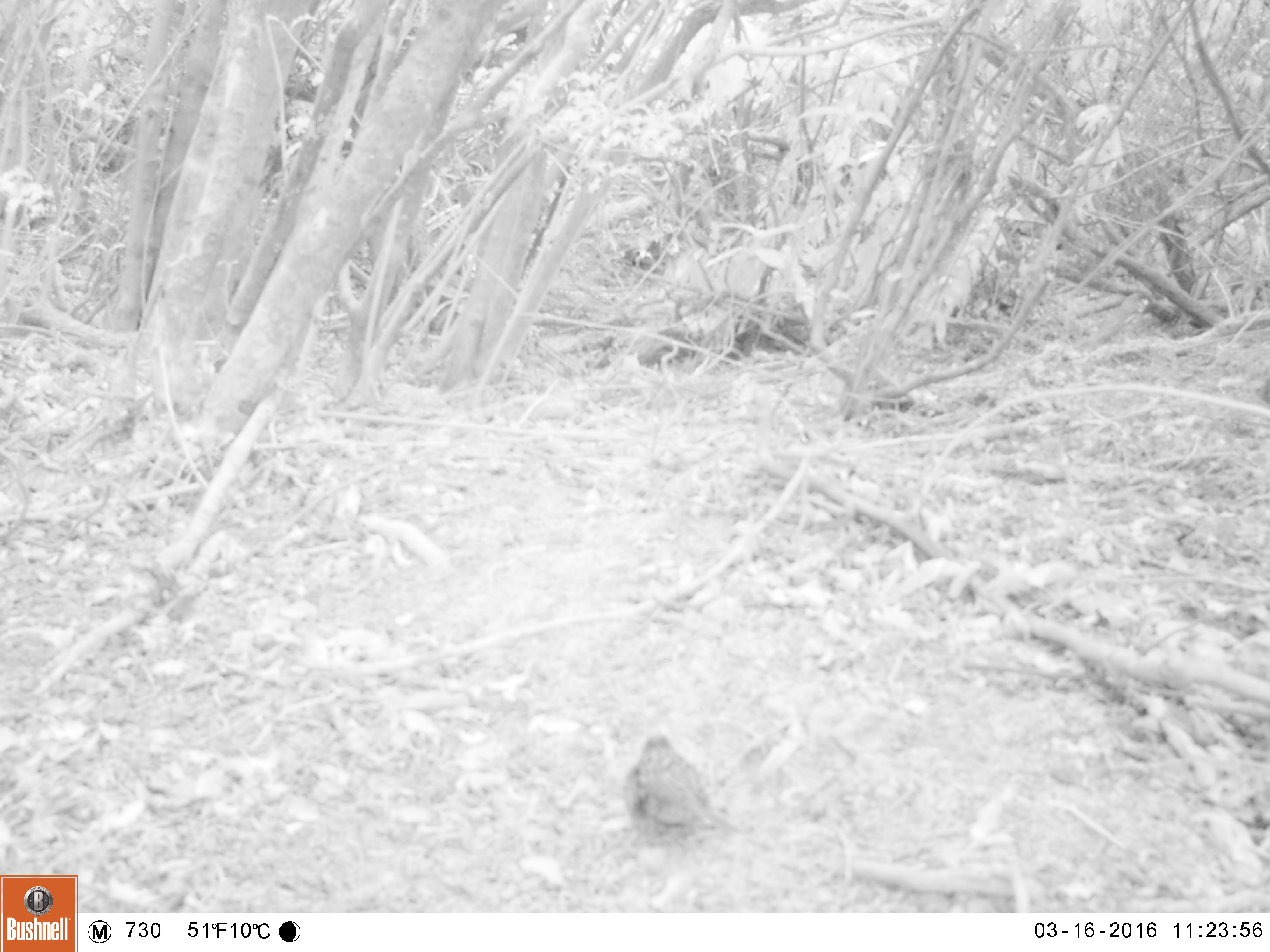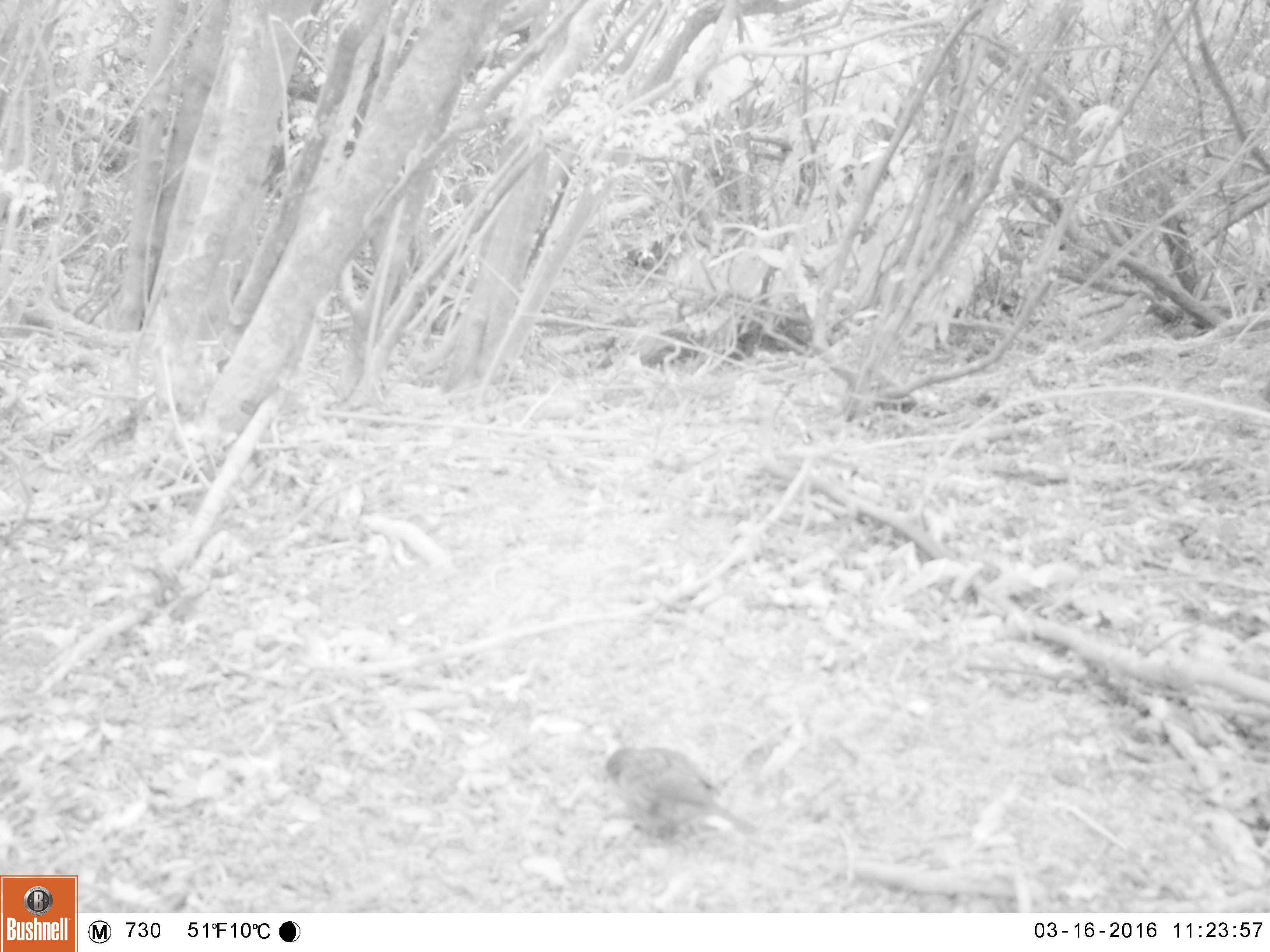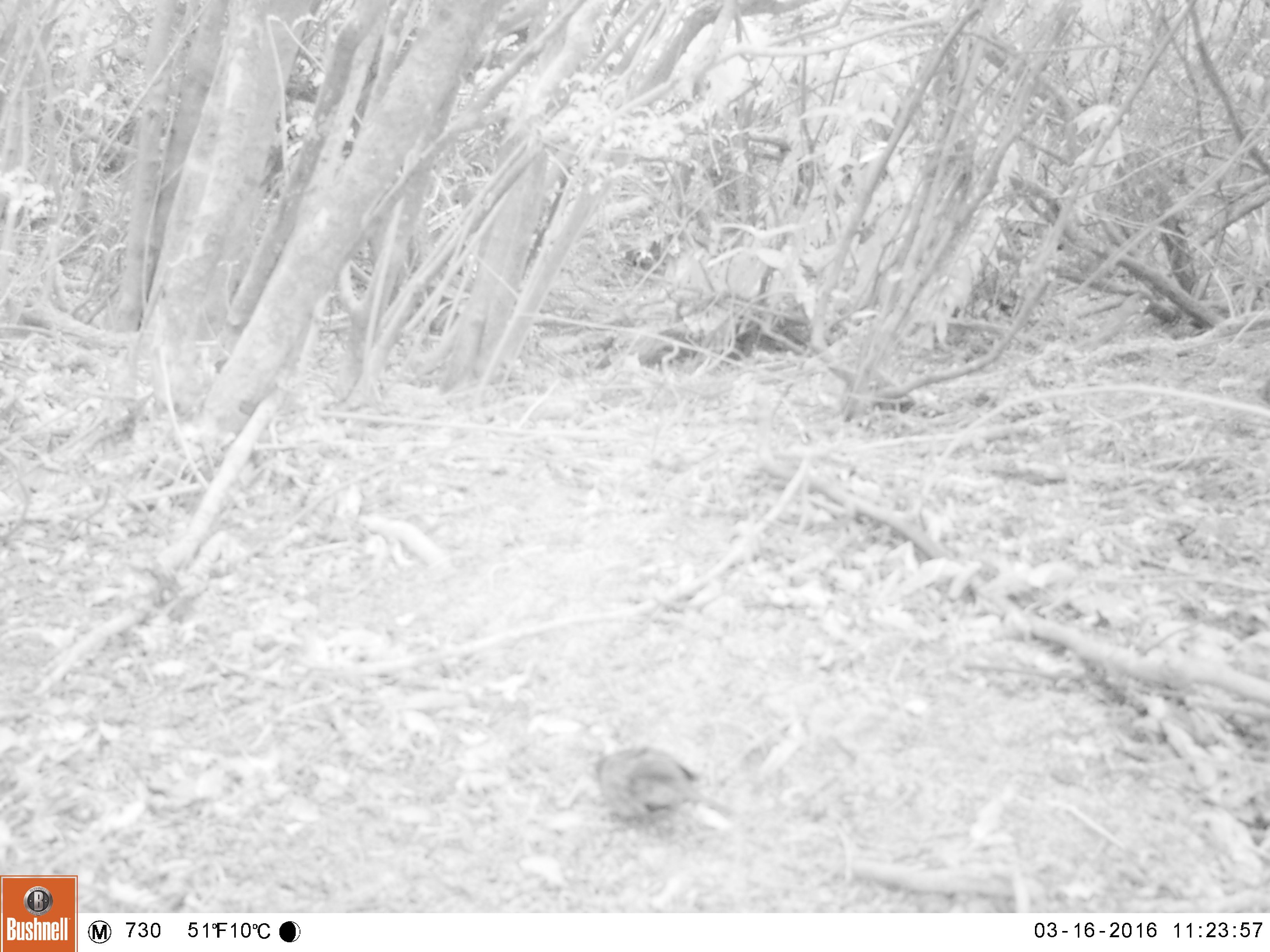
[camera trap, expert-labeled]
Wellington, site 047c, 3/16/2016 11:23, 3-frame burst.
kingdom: Animalia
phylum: Chordata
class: Aves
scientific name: Aves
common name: bird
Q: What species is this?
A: Bird (Aves).